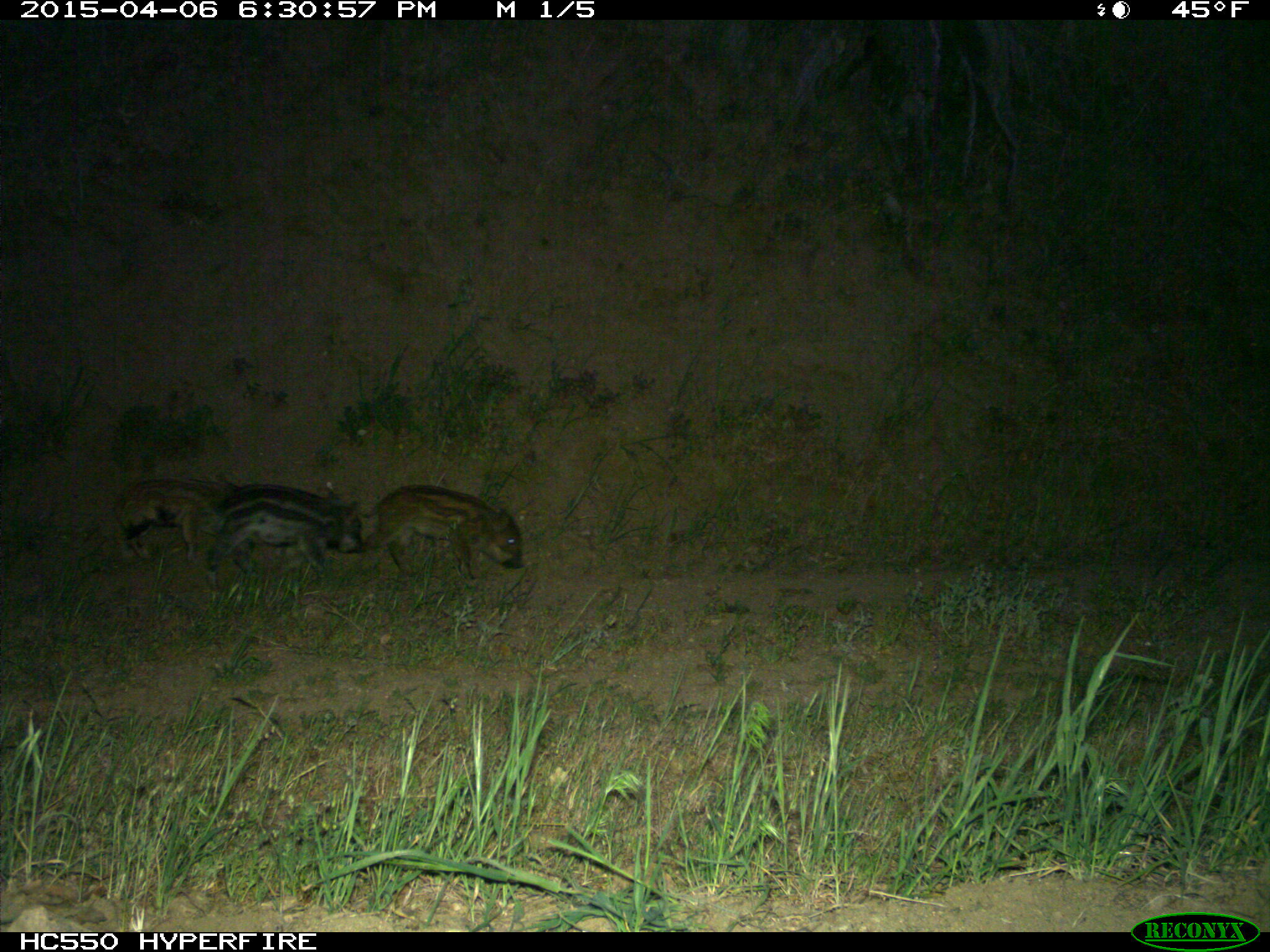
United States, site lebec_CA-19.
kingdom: Animalia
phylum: Chordata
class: Mammalia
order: Artiodactyla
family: Suidae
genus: Sus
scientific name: Sus scrofa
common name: wild boar